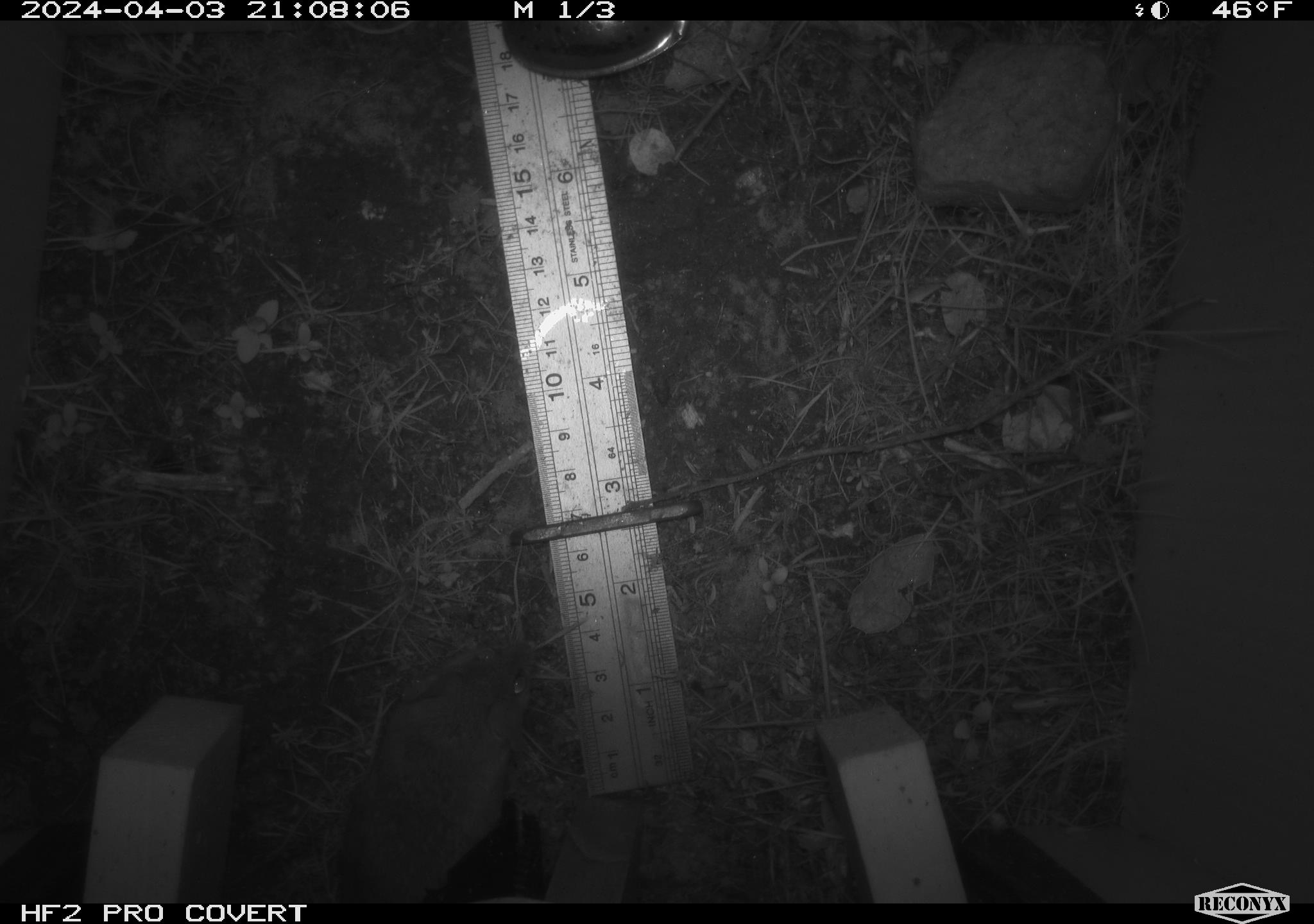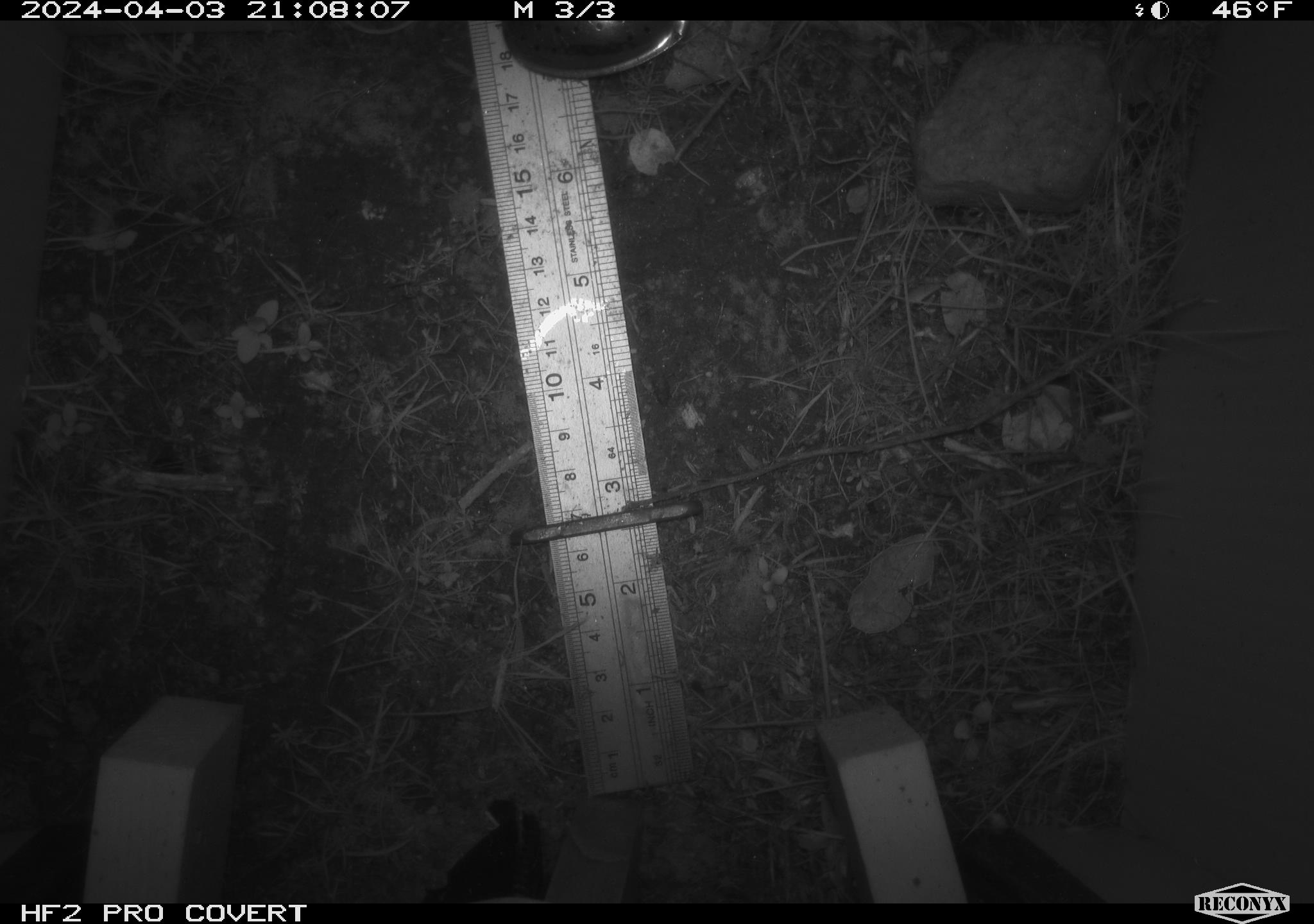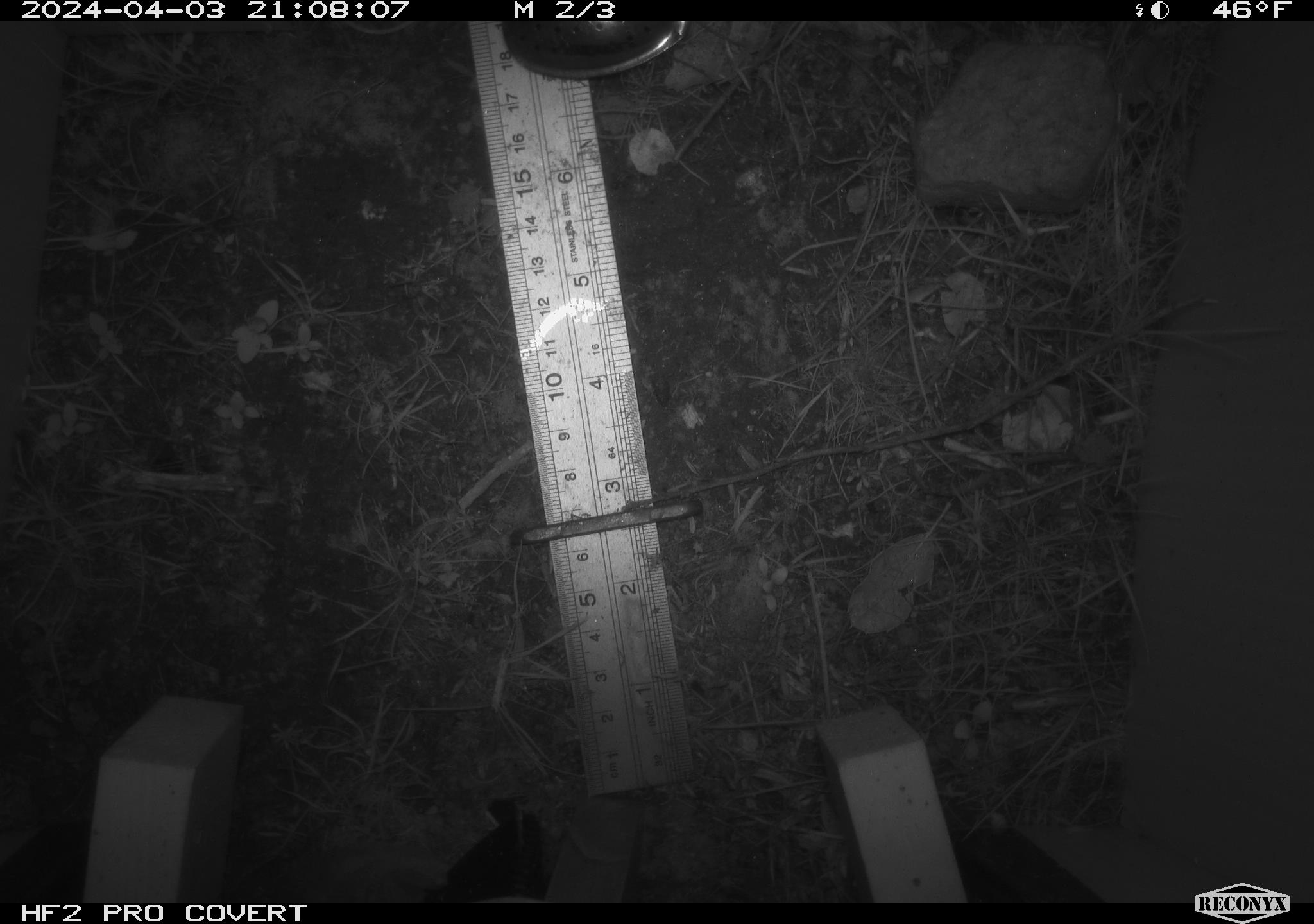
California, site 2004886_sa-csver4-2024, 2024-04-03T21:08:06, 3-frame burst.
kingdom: Animalia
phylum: Chordata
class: Mammalia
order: Rodentia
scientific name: Rodentia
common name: mouse species